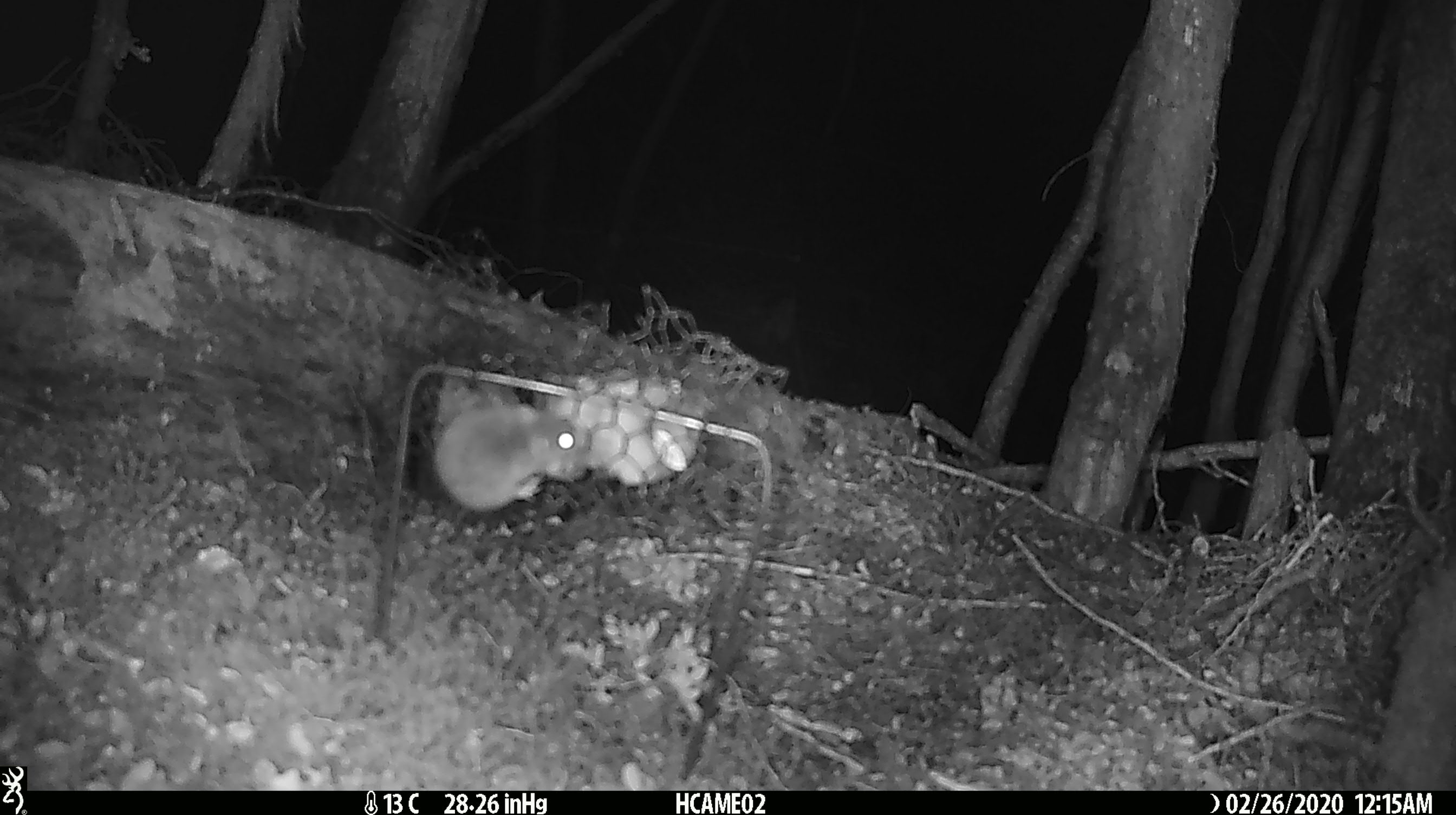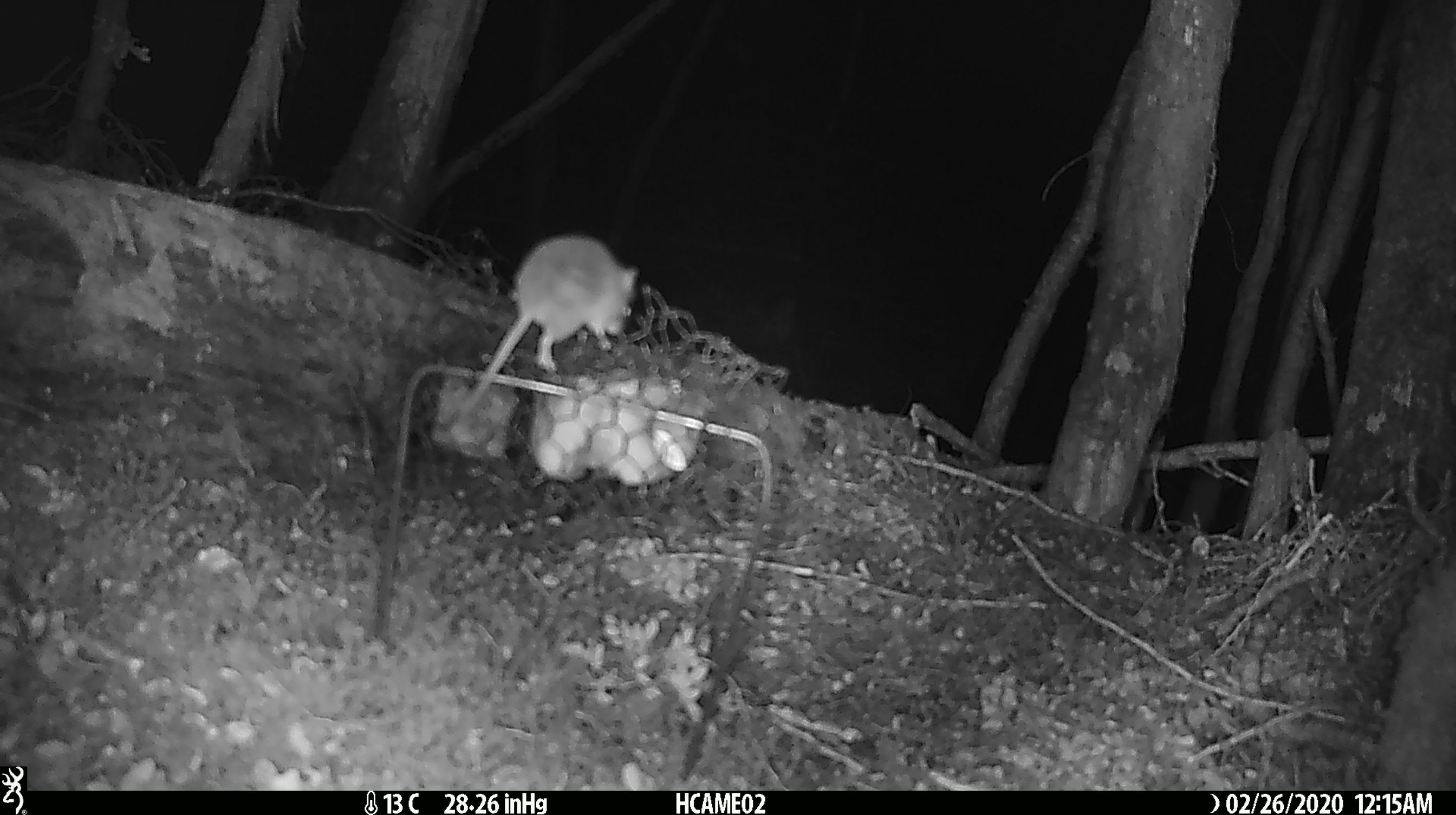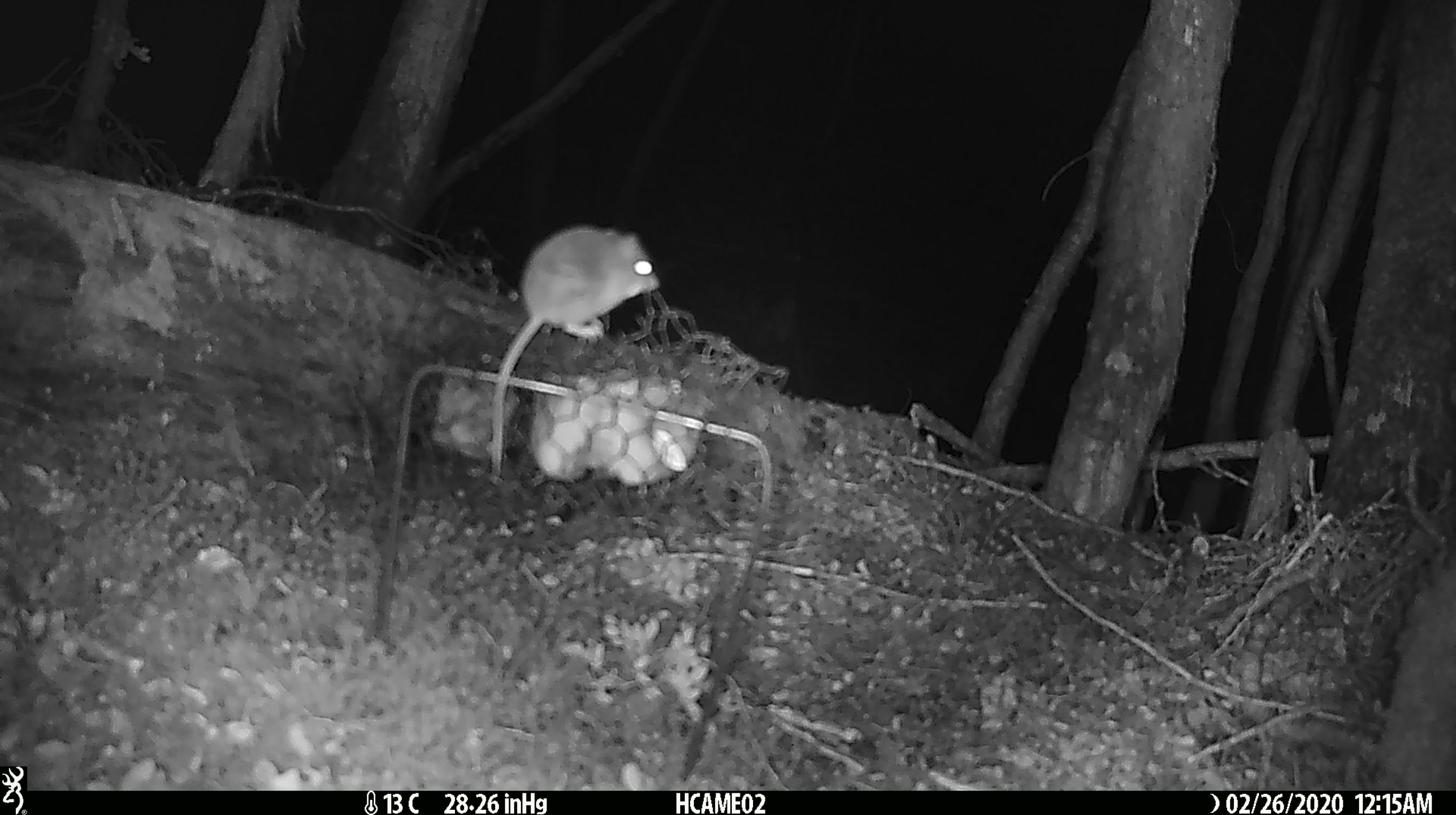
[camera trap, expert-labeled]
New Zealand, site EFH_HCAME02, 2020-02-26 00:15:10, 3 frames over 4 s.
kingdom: Animalia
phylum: Chordata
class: Mammalia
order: Rodentia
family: Muridae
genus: Mus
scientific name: Mus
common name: mouse